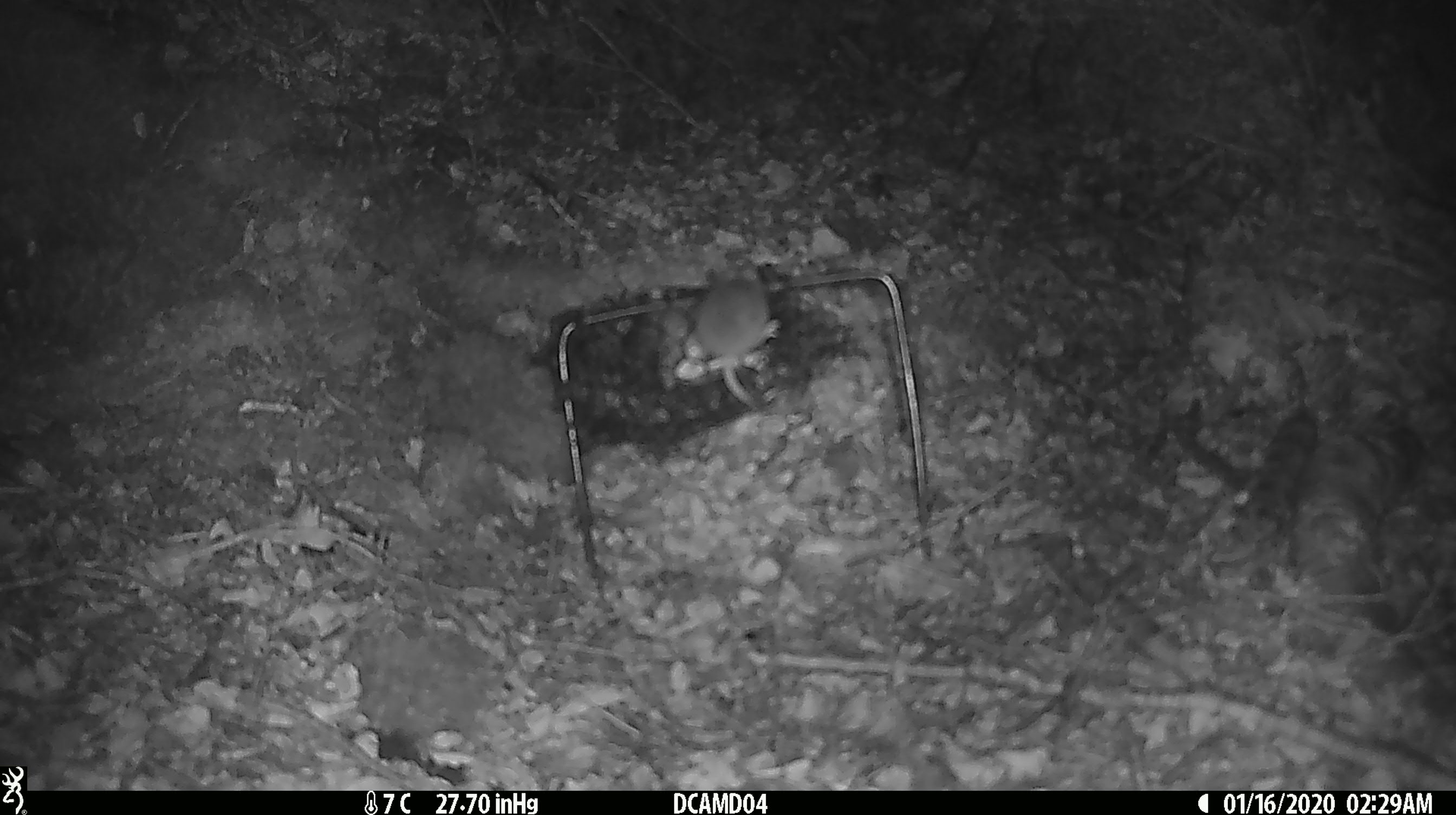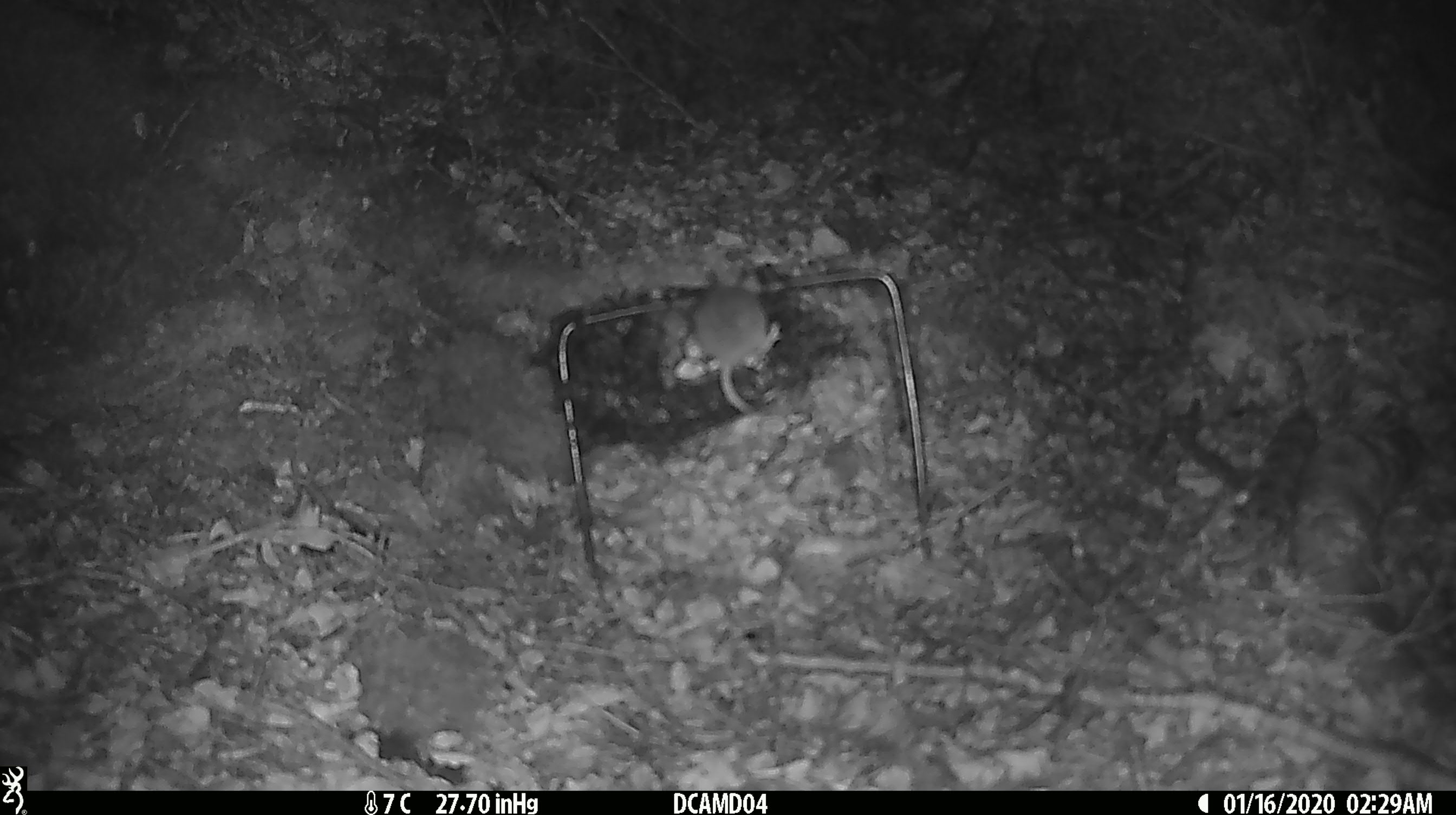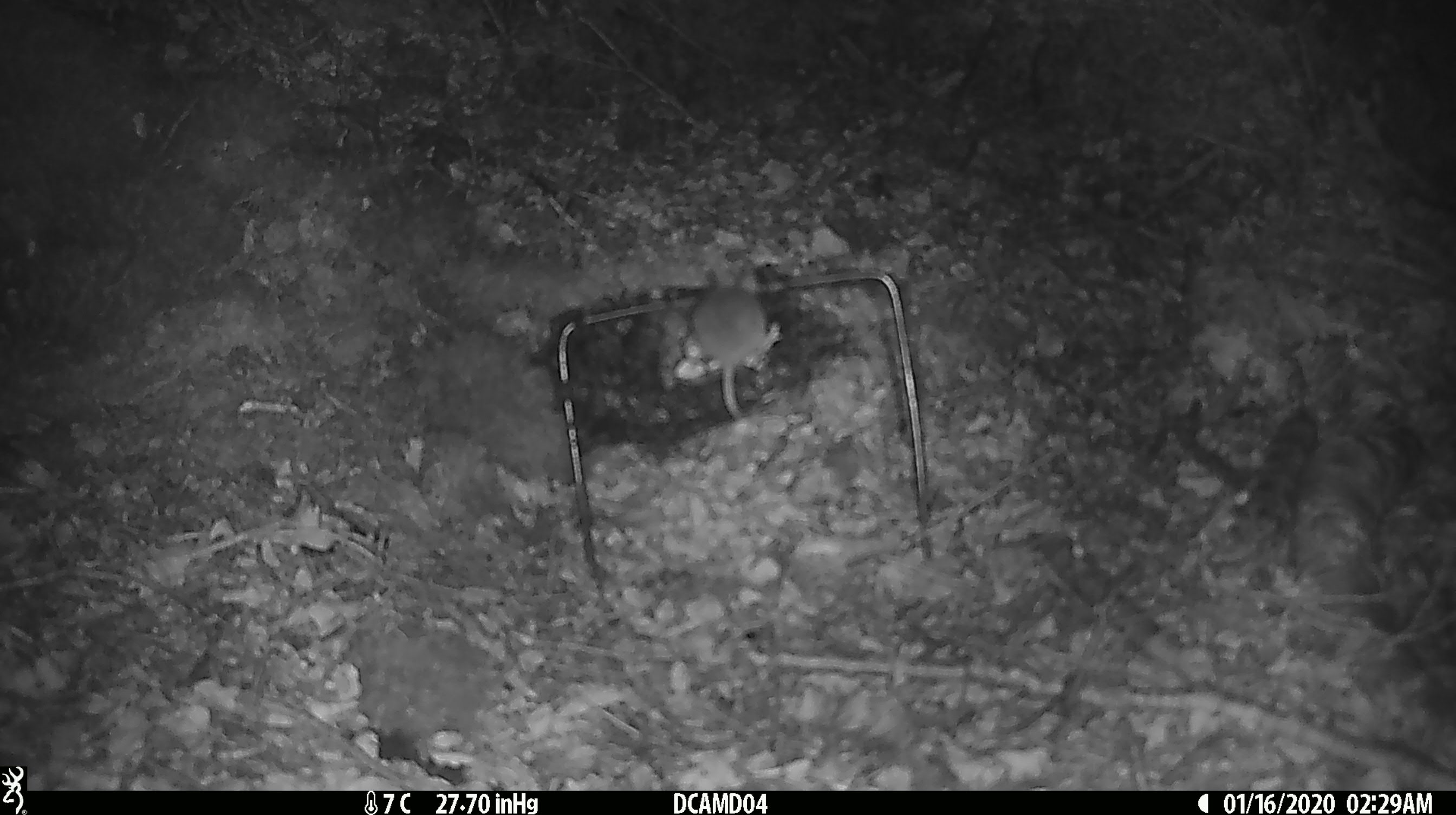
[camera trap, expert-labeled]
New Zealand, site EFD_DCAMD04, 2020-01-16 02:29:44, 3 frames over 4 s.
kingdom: Animalia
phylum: Chordata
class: Mammalia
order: Rodentia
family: Muridae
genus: Mus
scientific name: Mus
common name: mouse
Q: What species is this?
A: Mouse (Mus).